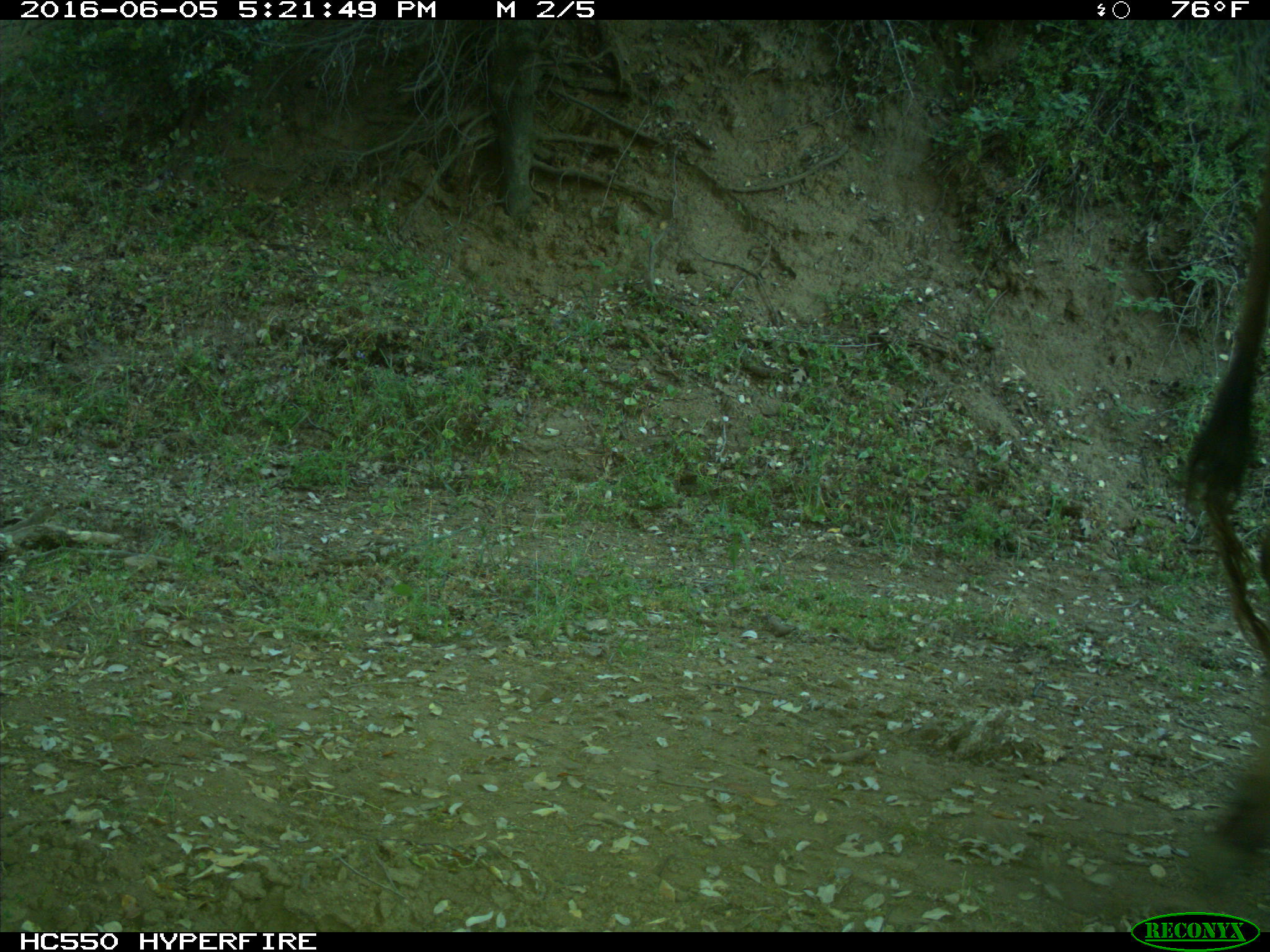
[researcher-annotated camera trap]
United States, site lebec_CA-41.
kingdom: Animalia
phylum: Chordata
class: Mammalia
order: Artiodactyla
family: Bovidae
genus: Bos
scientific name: Bos taurus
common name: domestic cow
Bos taurus (domestic cow).